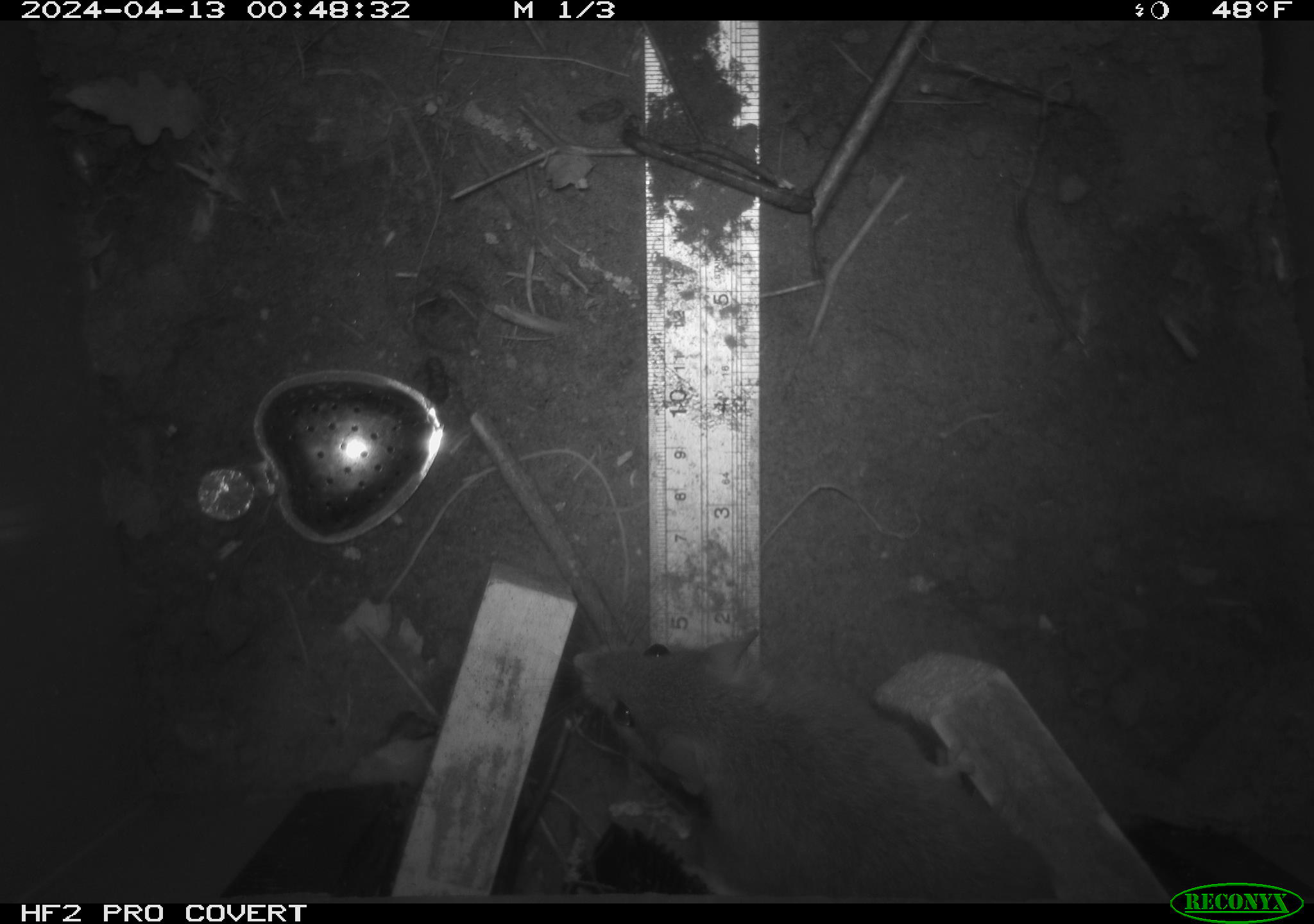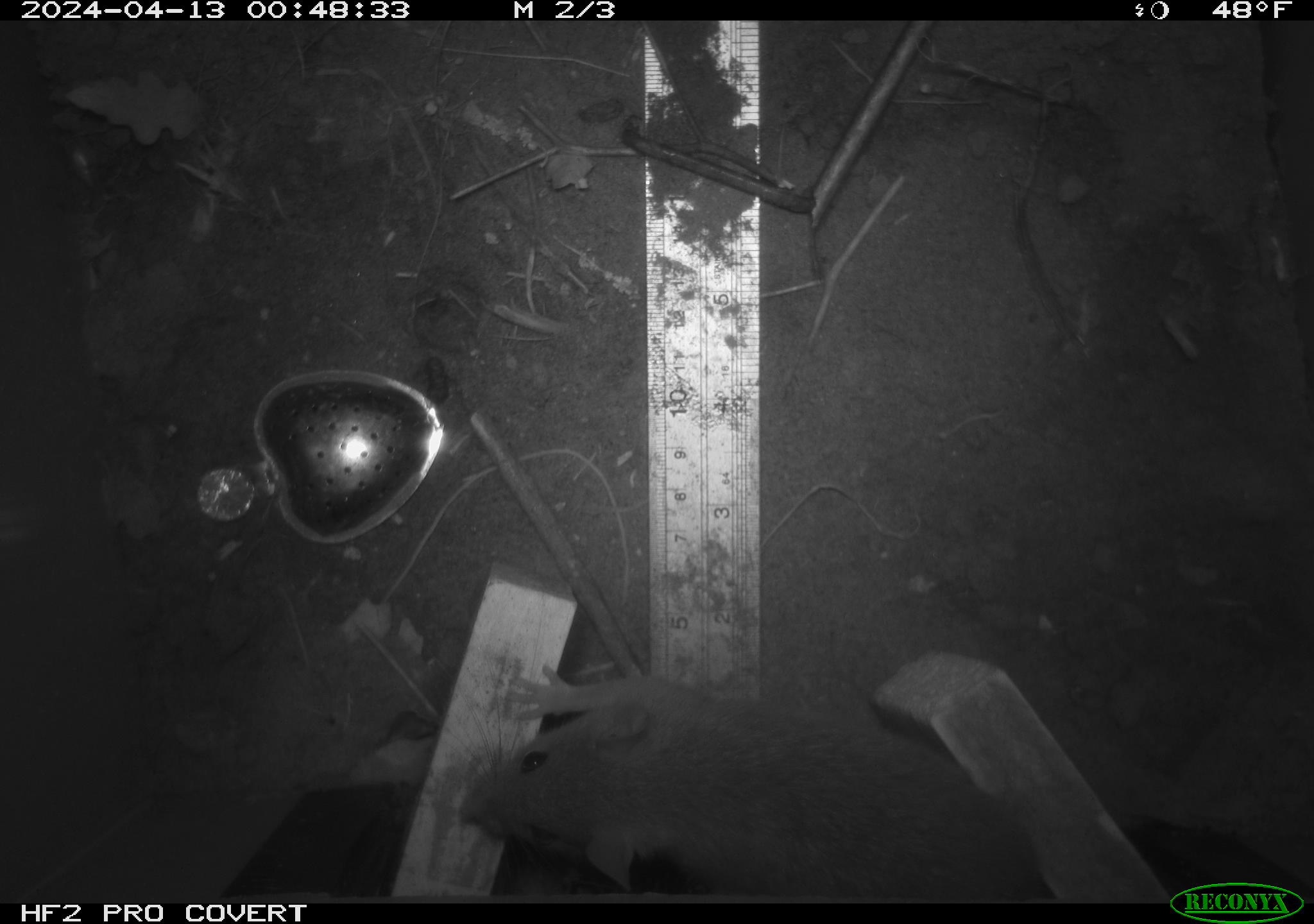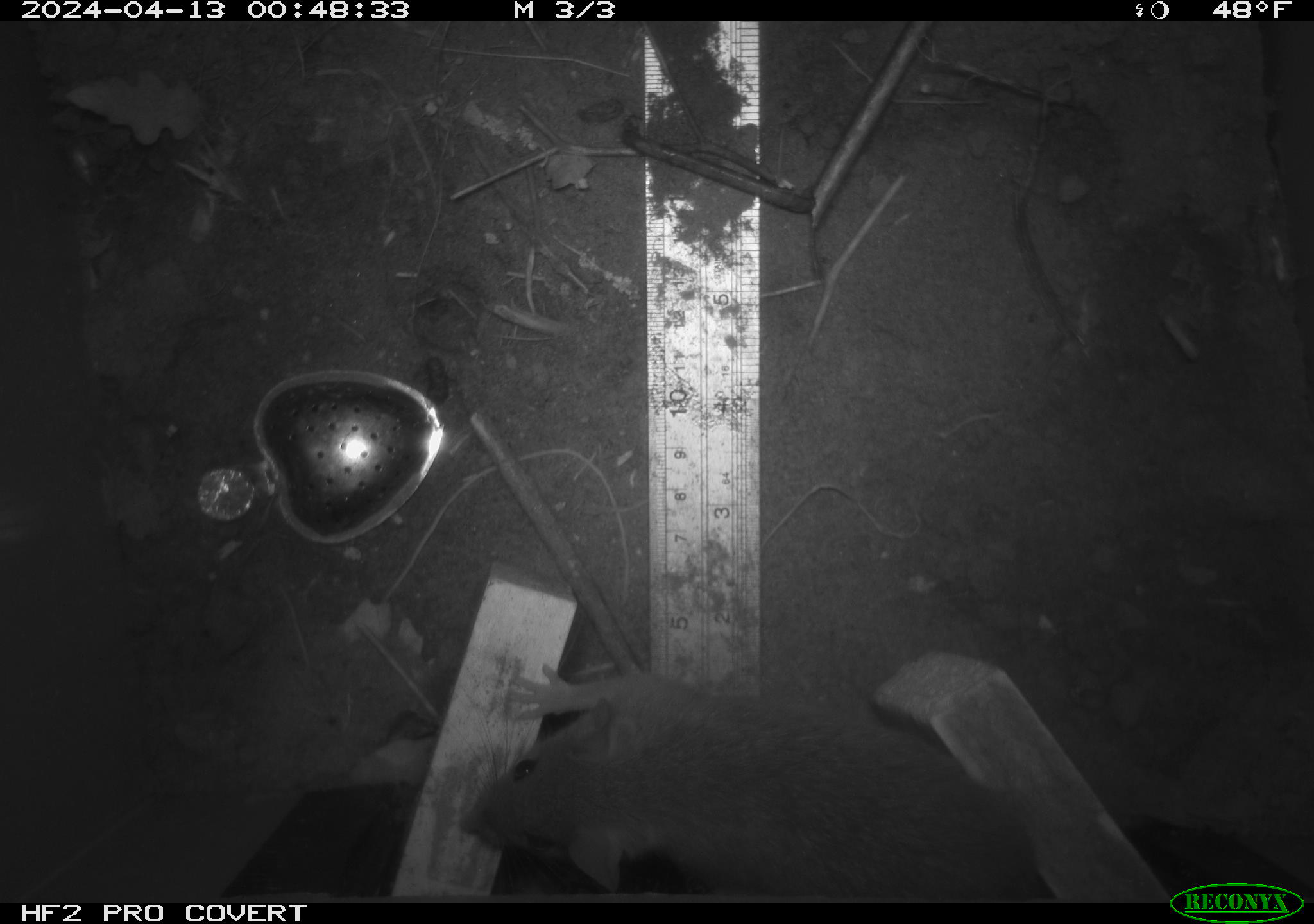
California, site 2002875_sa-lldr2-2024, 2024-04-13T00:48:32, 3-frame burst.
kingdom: Animalia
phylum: Chordata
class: Mammalia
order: Rodentia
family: Muridae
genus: Rattus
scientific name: Rattus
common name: rat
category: rattus species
Rattus species (rat) (Rattus).